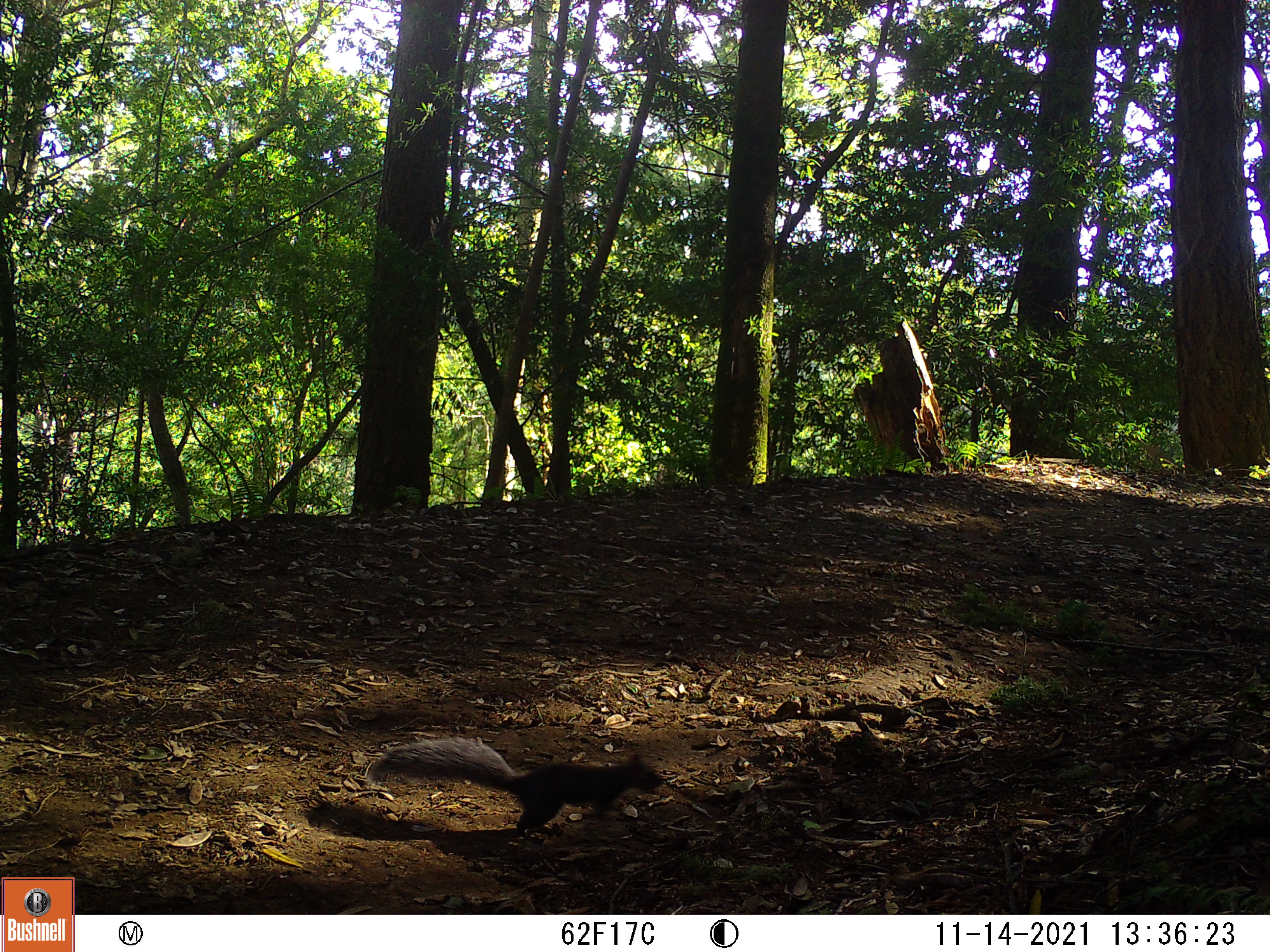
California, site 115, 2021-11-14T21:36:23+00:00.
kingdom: Animalia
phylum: Chordata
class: Mammalia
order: Rodentia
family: Sciuridae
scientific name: Sciuridae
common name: squirrel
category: unknown squirrel